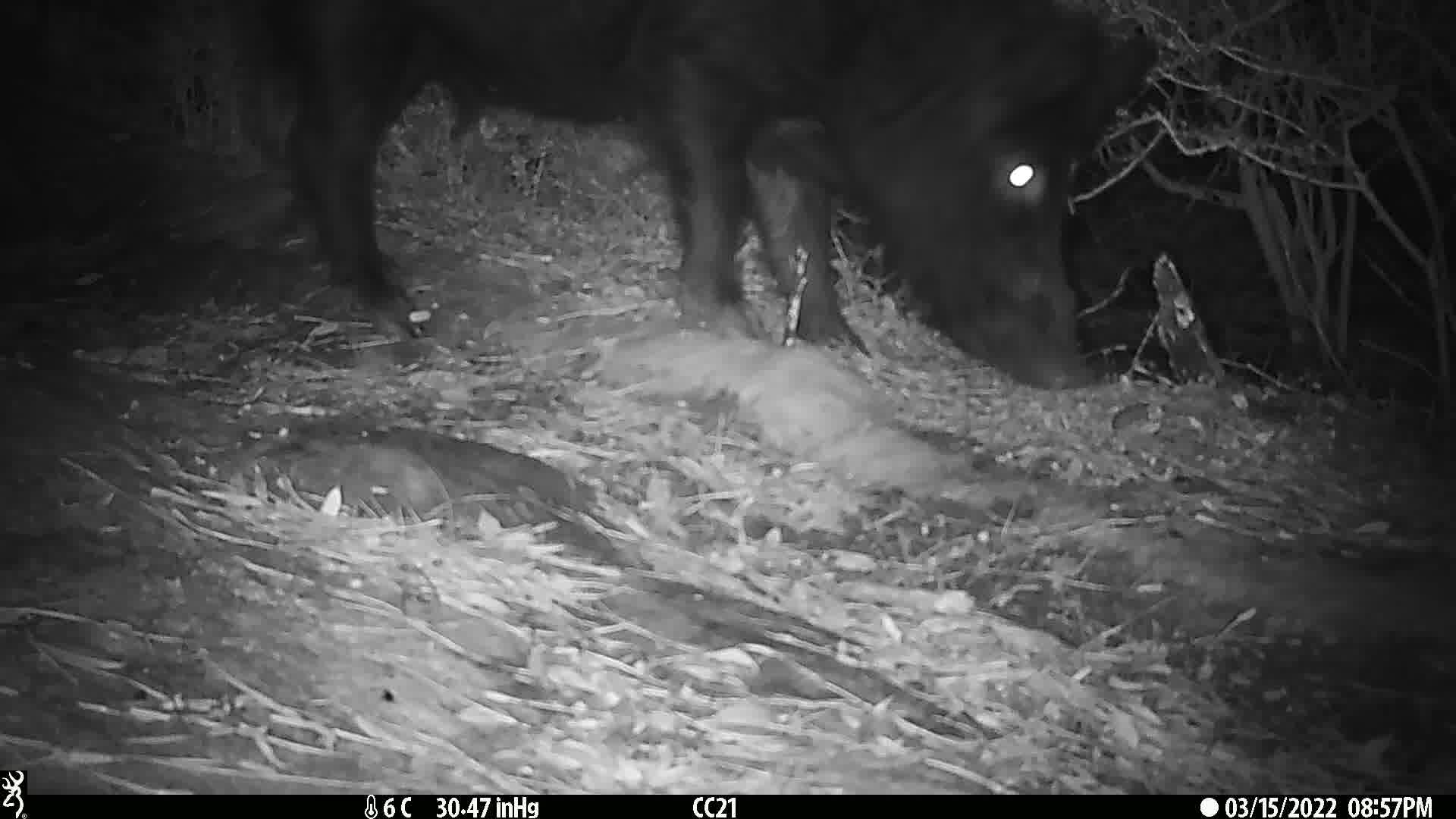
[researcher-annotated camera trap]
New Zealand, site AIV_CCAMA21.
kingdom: Animalia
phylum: Chordata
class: Mammalia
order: Artiodactyla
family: Suidae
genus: Sus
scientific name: Sus scrofa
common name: pig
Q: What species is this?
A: Pig (Sus scrofa).